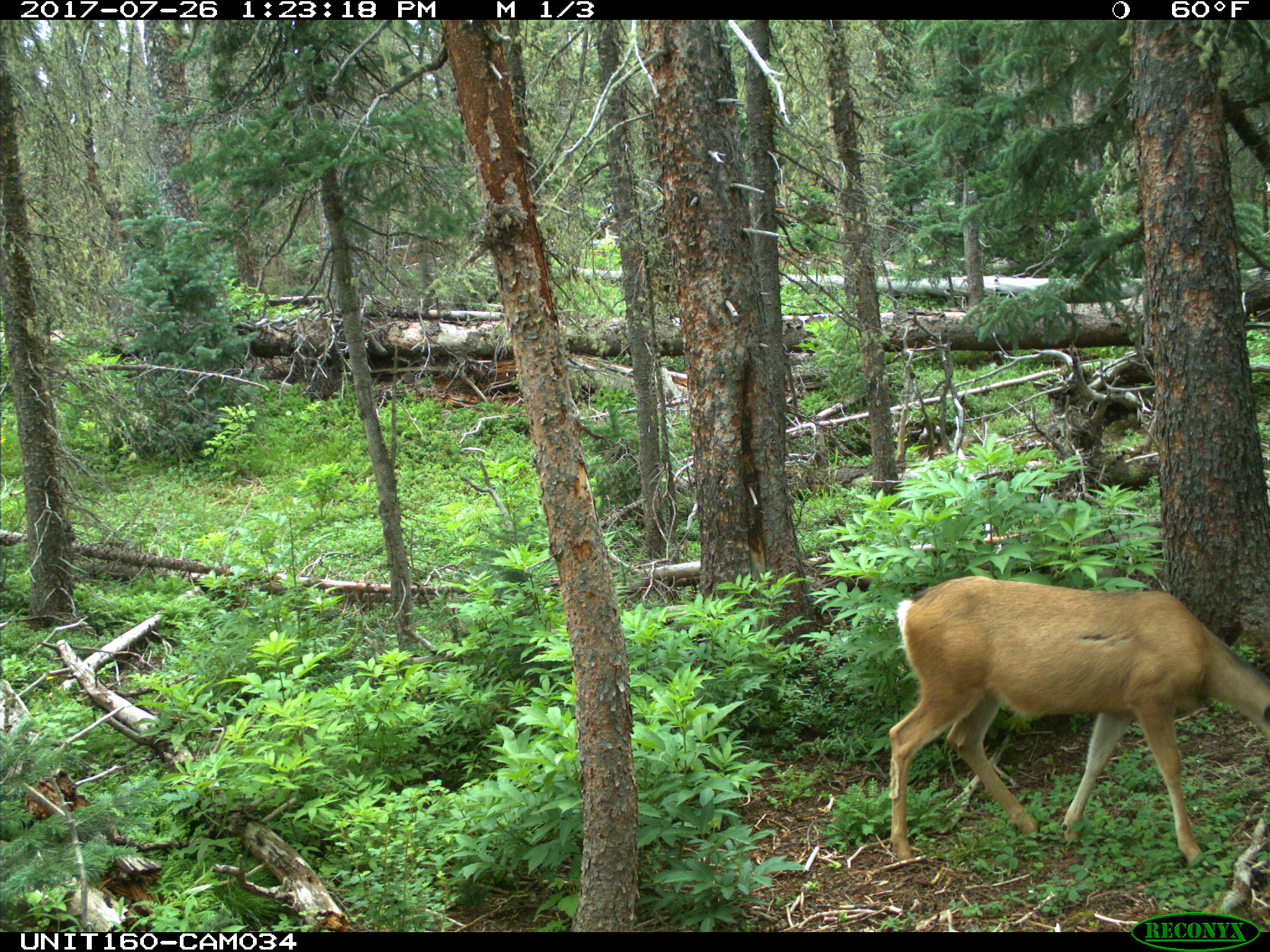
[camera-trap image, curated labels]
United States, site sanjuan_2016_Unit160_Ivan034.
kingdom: Animalia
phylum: Chordata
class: Mammalia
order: Artiodactyla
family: Cervidae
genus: Odocoileus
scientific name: Odocoileus hemionus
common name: mule deer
Odocoileus hemionus (mule deer).